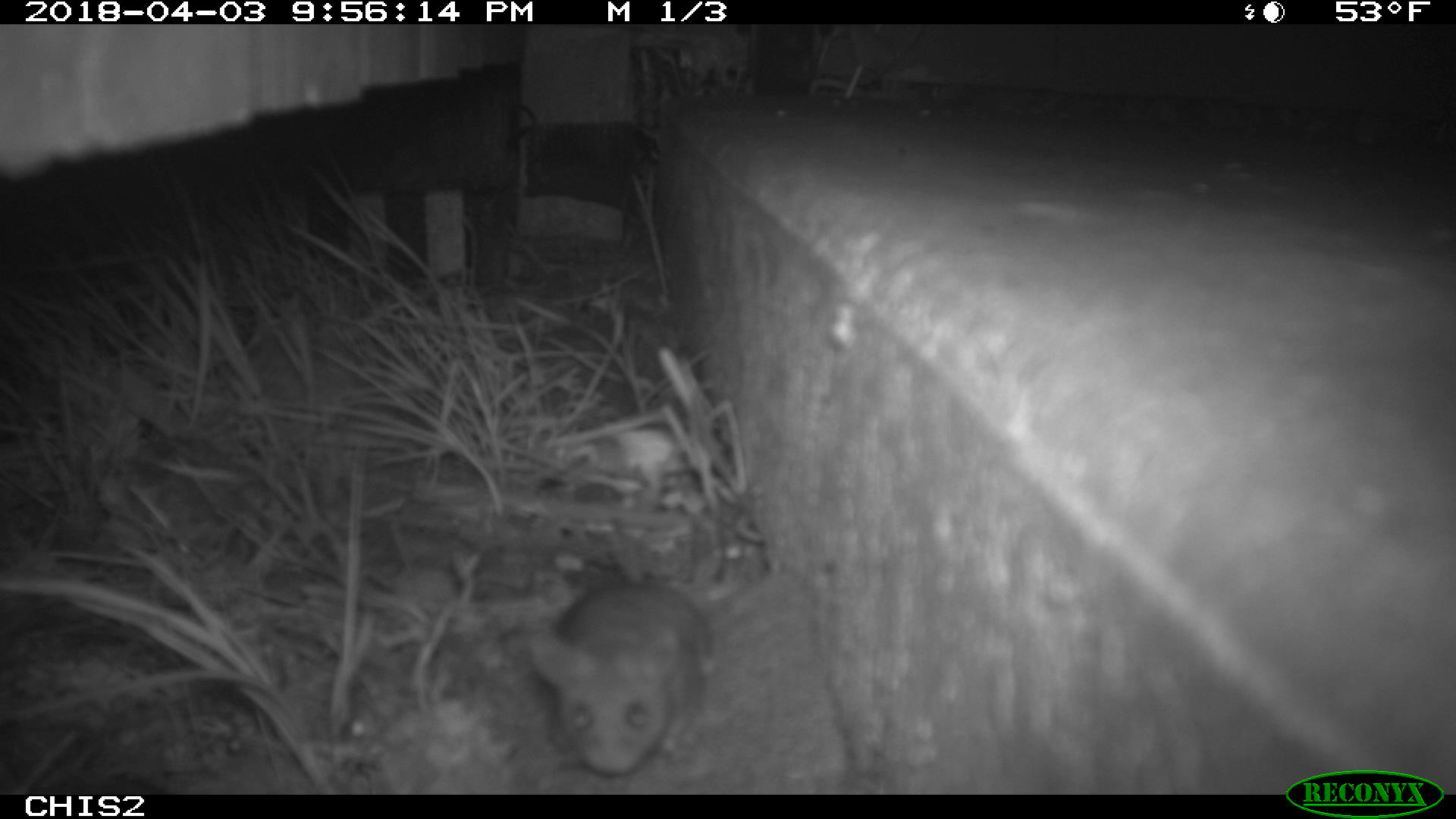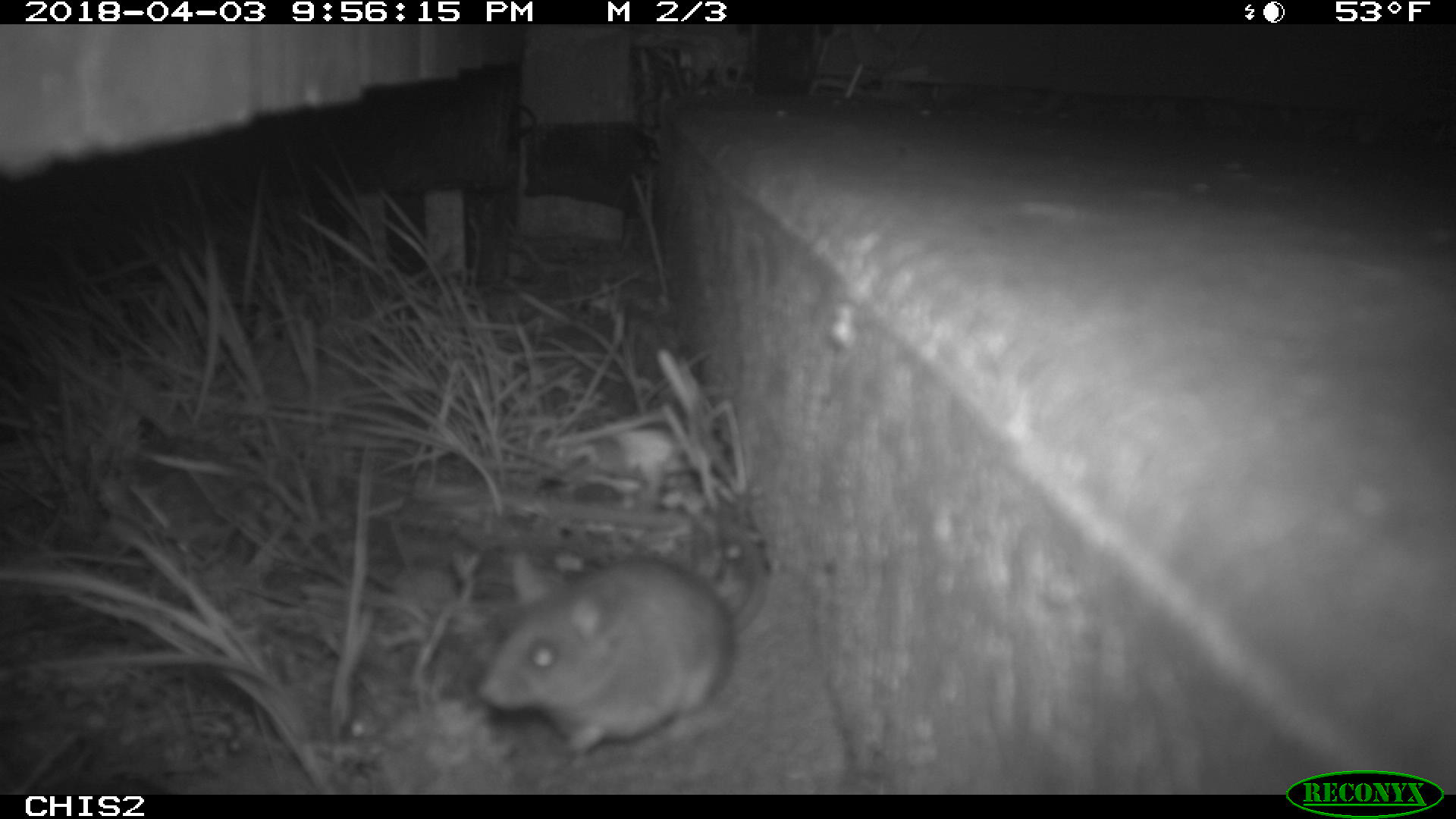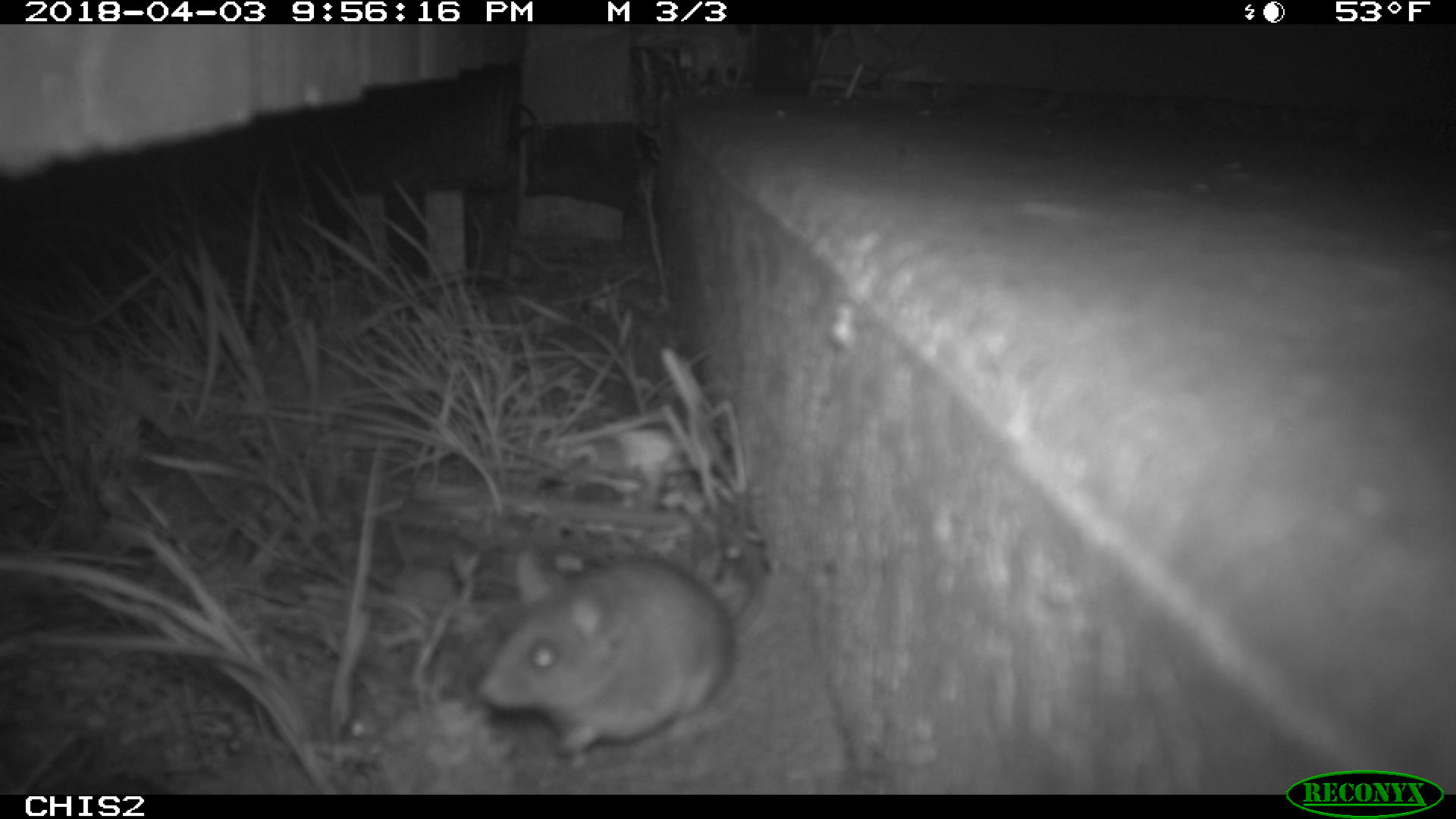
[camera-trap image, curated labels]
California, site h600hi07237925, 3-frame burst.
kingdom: Animalia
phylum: Chordata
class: Mammalia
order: Rodentia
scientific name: Rodentia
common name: rodent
Rodent (Rodentia).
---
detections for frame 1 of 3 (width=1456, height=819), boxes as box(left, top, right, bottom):
rodent: box(532, 526, 714, 774)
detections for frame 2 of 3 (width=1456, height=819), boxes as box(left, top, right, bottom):
rodent: box(476, 517, 769, 759)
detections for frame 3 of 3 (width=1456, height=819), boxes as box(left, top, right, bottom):
rodent: box(477, 526, 764, 755)